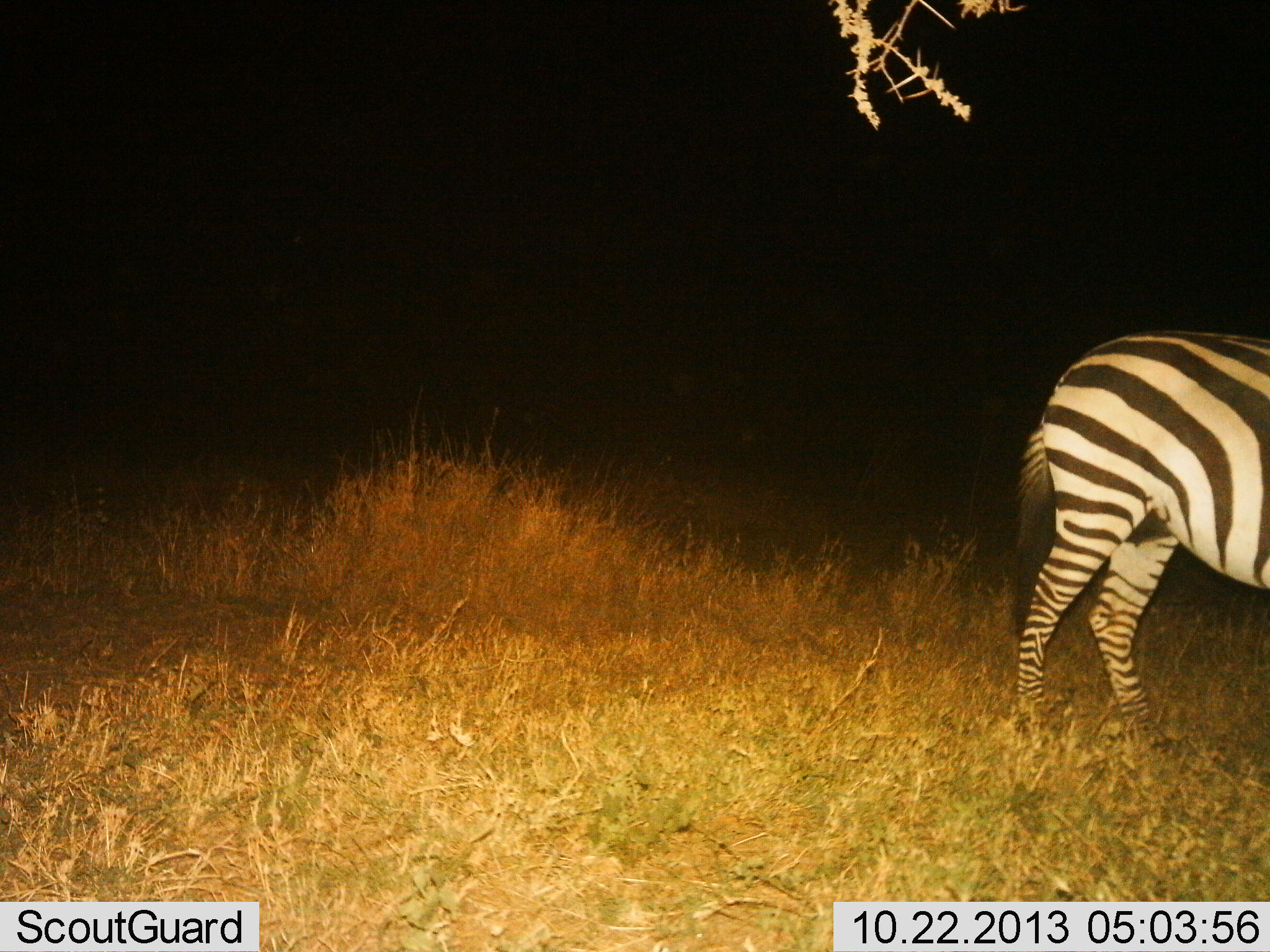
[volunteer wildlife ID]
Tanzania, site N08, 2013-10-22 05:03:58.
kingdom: Animalia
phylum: Chordata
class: Mammalia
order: Perissodactyla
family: Equidae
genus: Equus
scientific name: Equus quagga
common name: plains zebra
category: zebra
Zebra (plains zebra) (Equus quagga), count 1. Behavior (volunteer vote fractions): standing 100%, resting 0%, moving 0%, interacting 0%. Young present (vote fraction): 0%. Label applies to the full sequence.